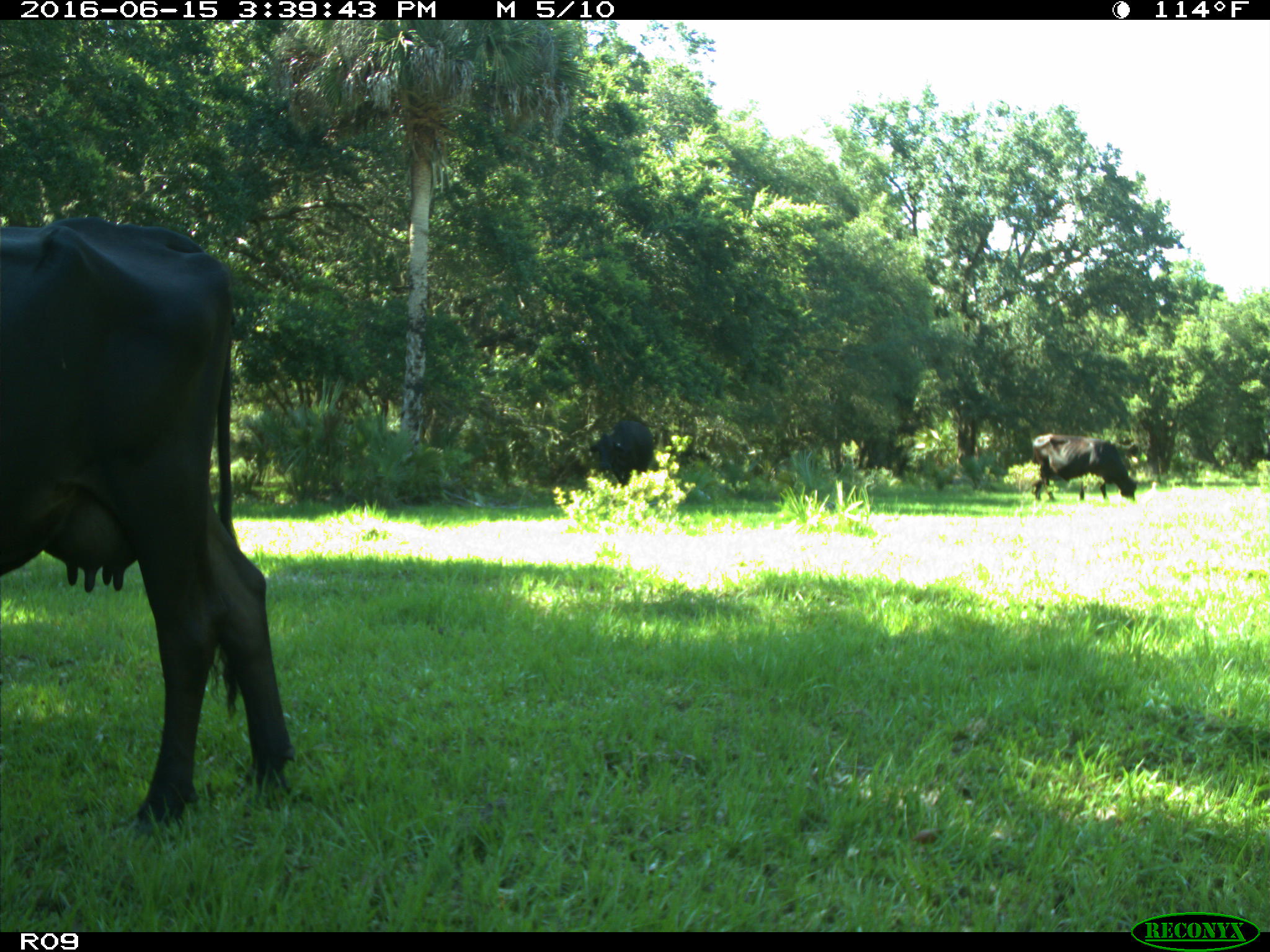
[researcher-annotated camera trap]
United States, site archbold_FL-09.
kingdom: Animalia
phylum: Chordata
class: Mammalia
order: Artiodactyla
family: Bovidae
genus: Bos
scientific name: Bos taurus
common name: domestic cow